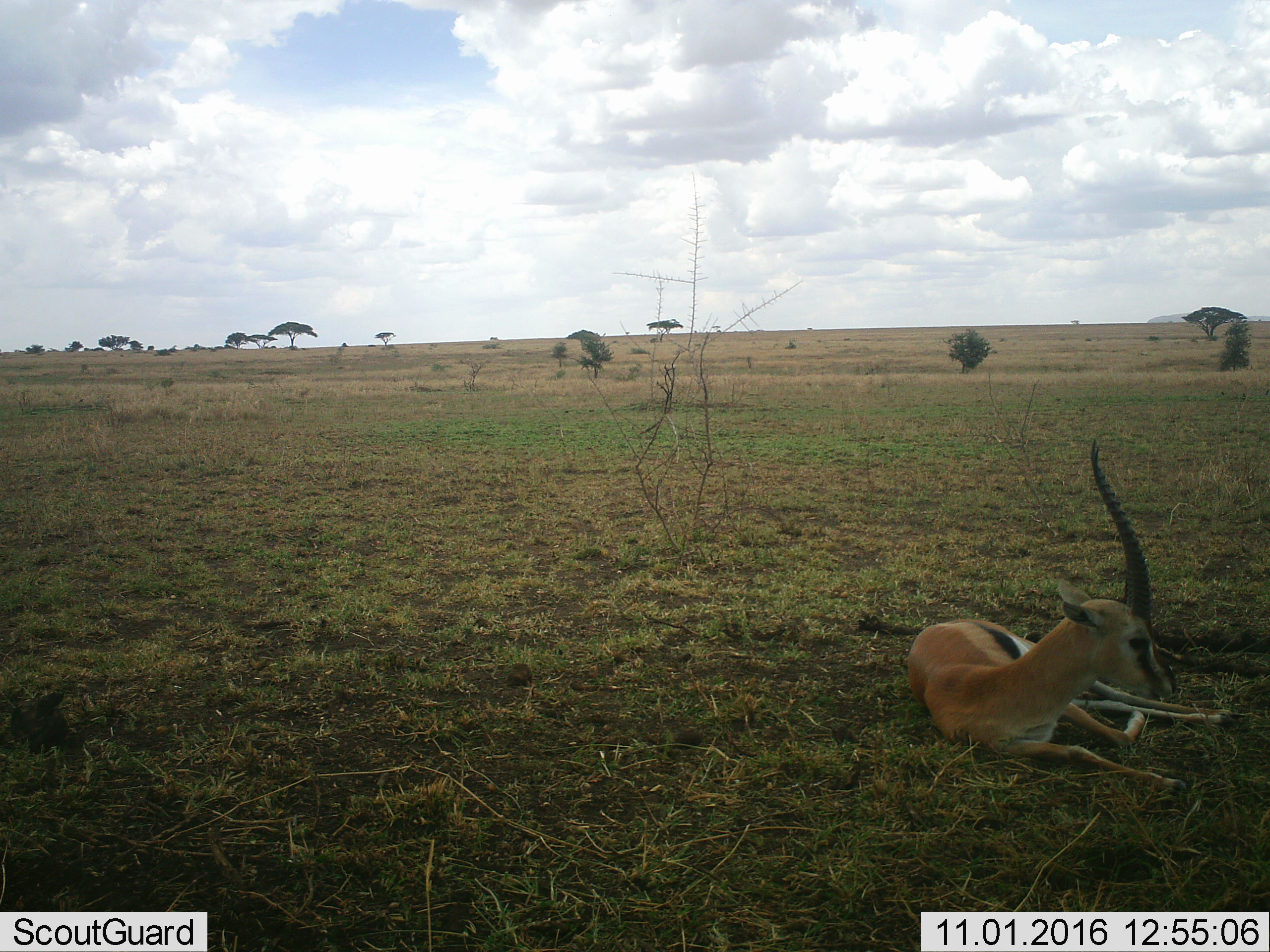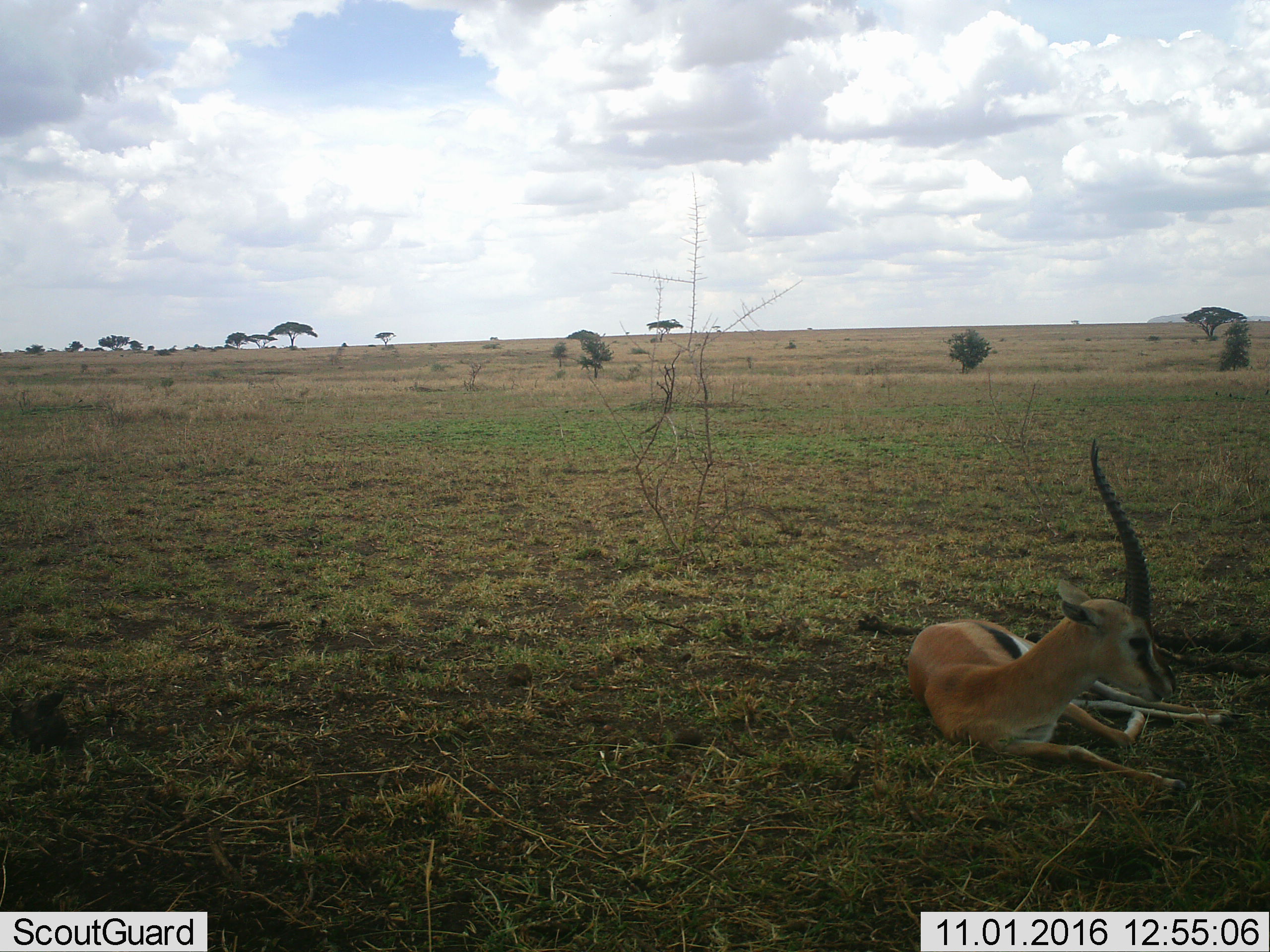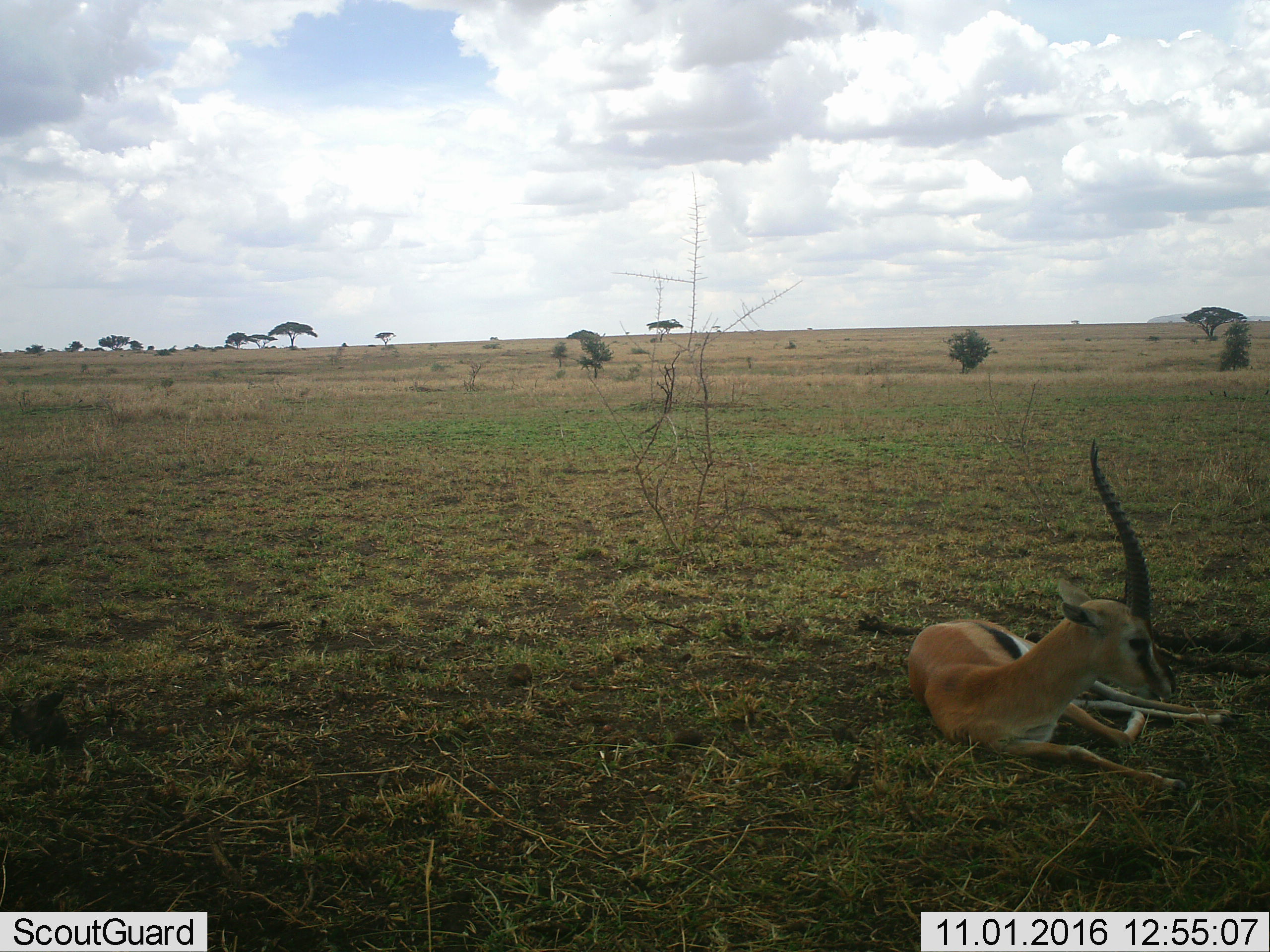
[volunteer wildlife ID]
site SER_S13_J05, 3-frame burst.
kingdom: Animalia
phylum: Chordata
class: Mammalia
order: Artiodactyla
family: Bovidae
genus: Eudorcas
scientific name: Eudorcas thomsonii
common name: thomson's gazelle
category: gazellethomsons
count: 1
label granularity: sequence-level